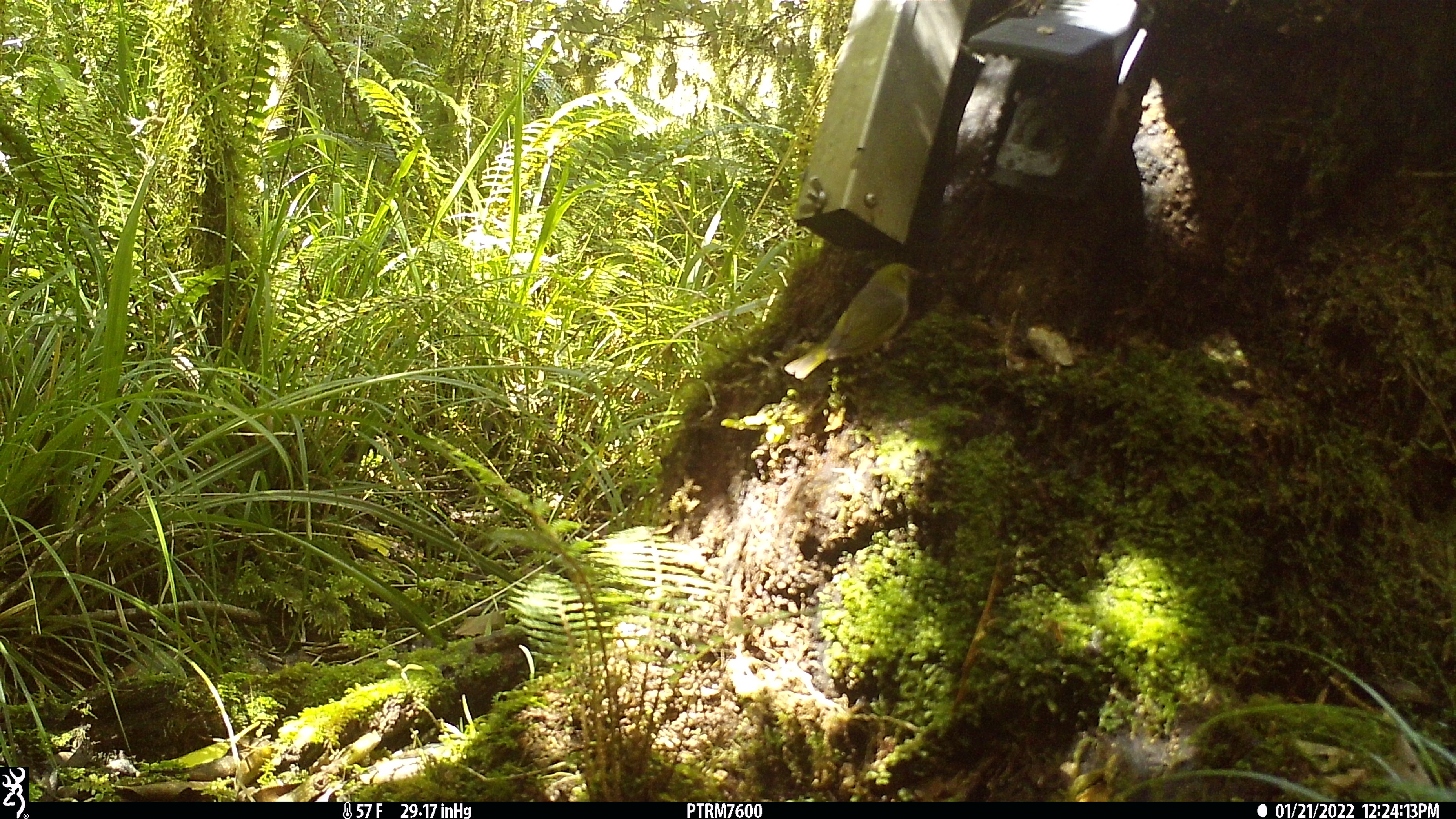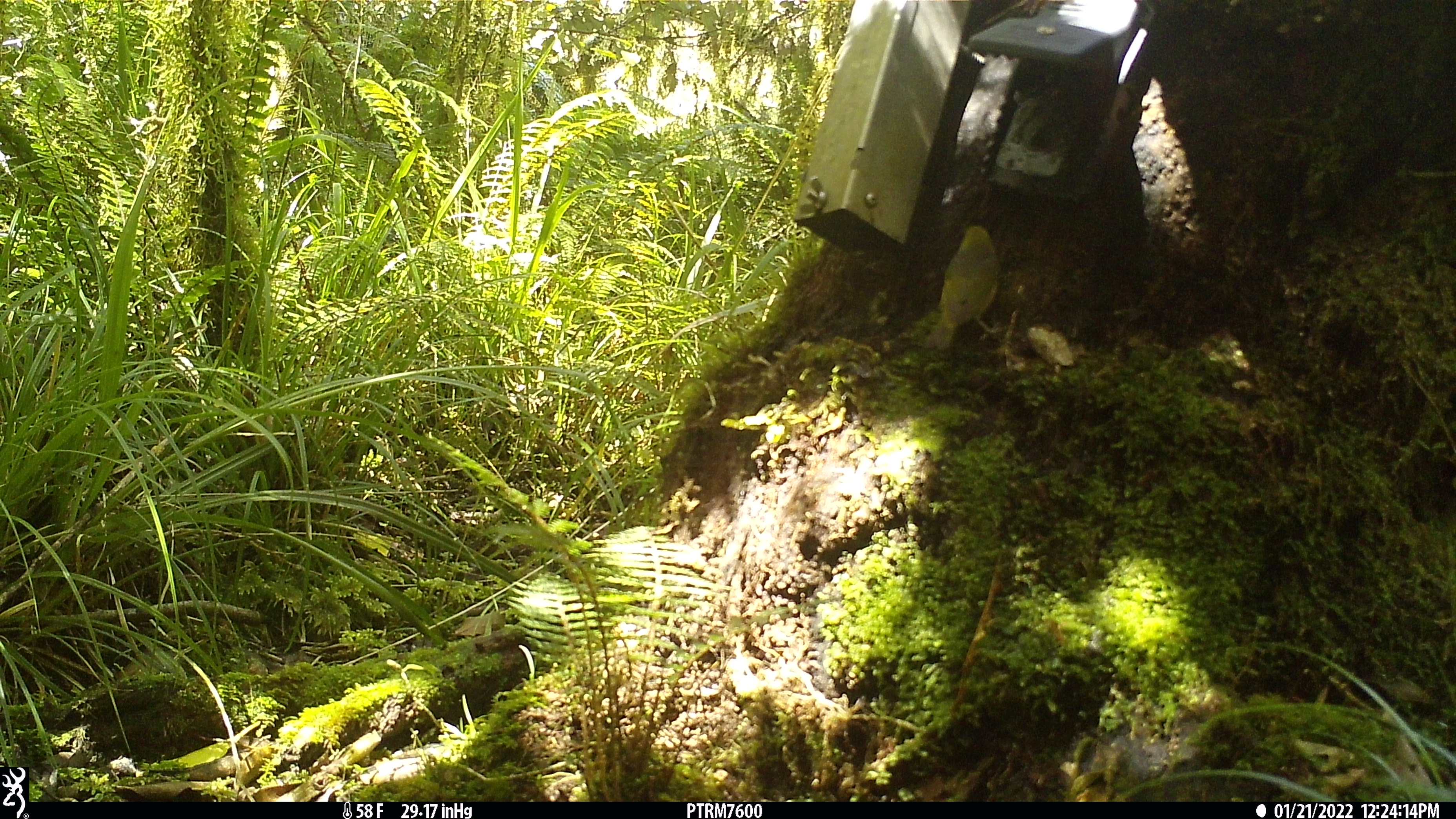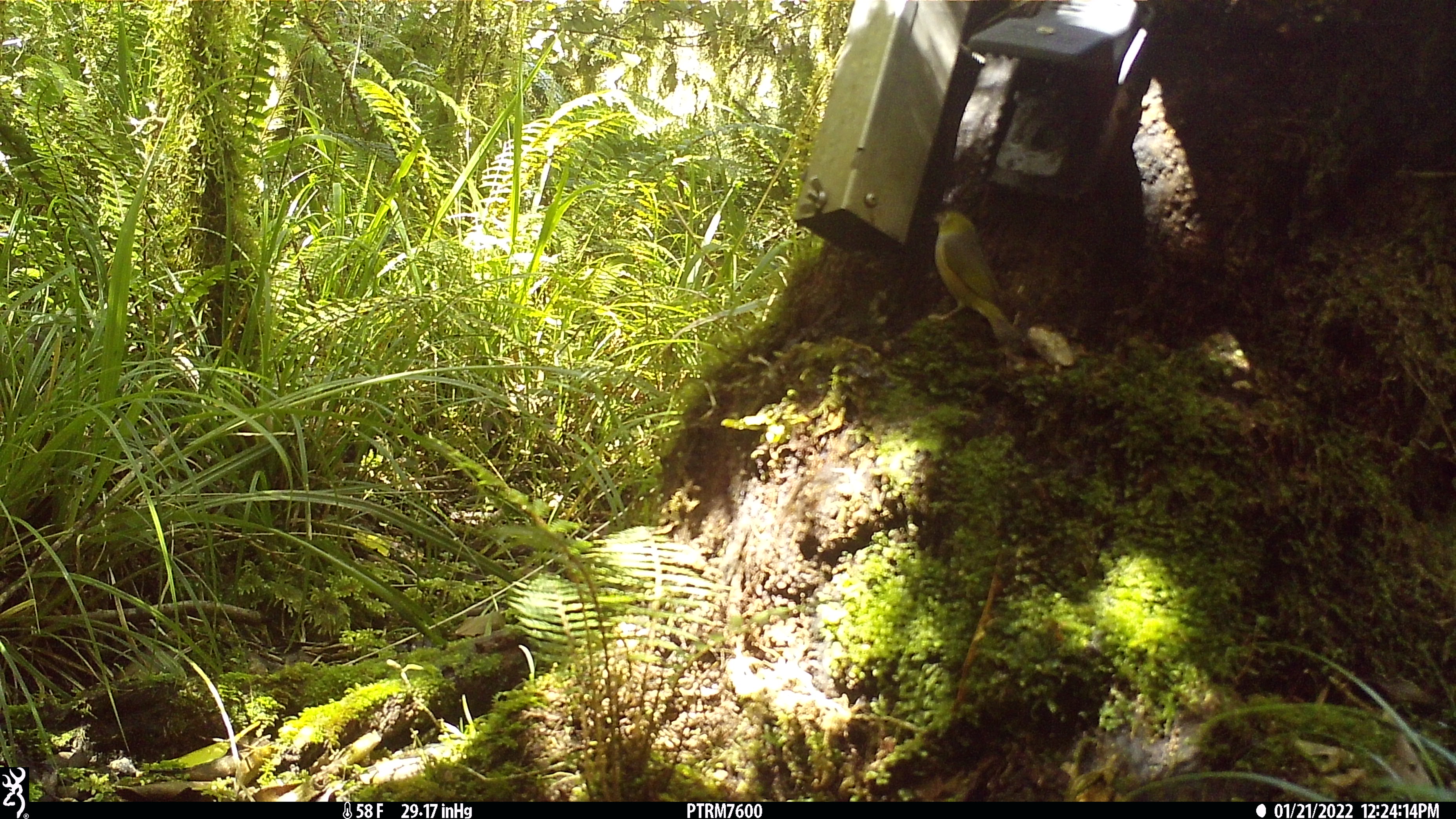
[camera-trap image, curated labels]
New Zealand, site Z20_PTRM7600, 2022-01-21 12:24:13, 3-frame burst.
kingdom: Animalia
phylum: Chordata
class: Aves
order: Passeriformes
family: Zosteropidae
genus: Zosterops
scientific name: Zosterops lateralis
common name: silvereye